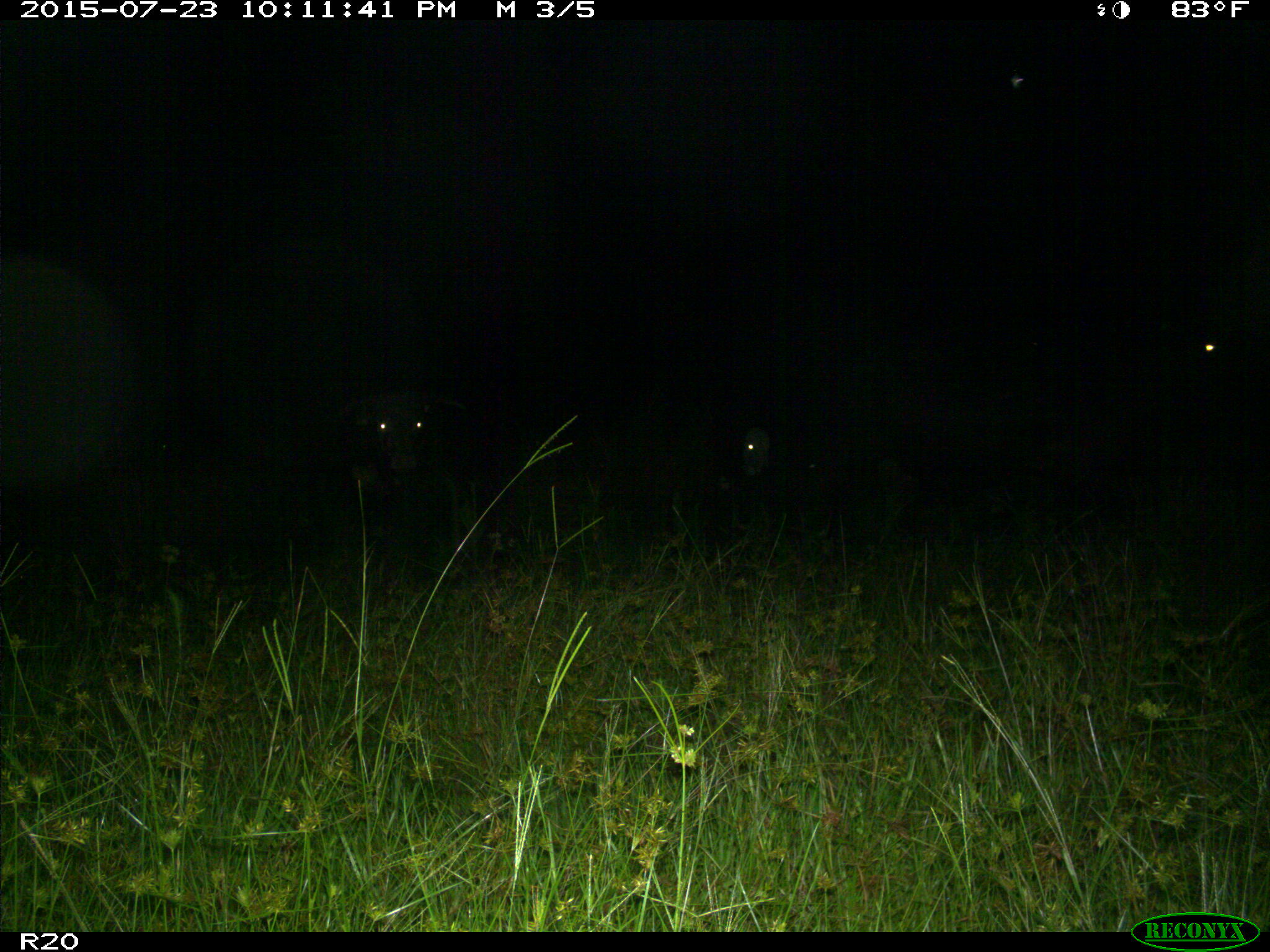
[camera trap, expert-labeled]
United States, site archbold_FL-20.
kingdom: Animalia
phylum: Chordata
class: Mammalia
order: Artiodactyla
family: Bovidae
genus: Bos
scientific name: Bos taurus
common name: domestic cow